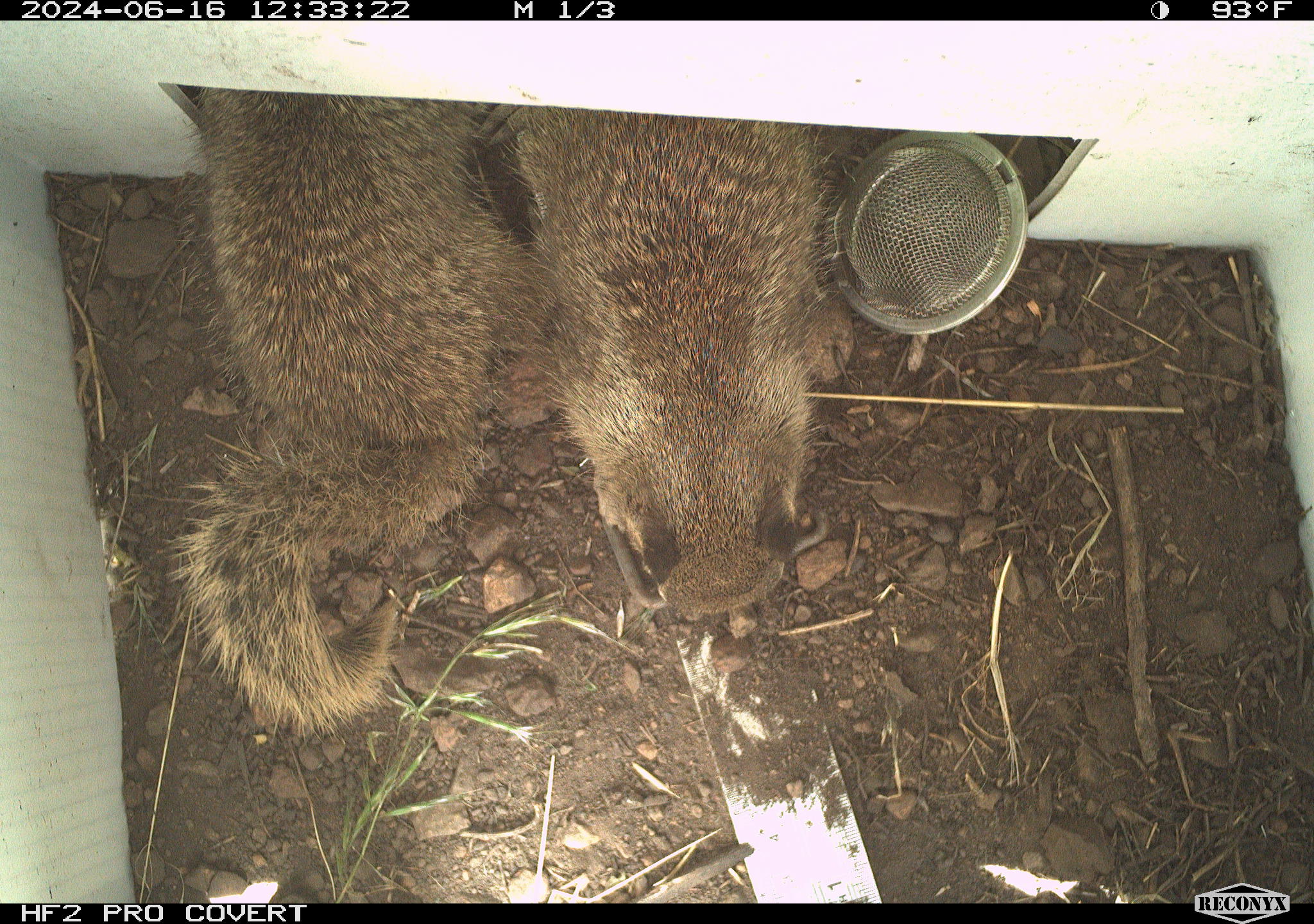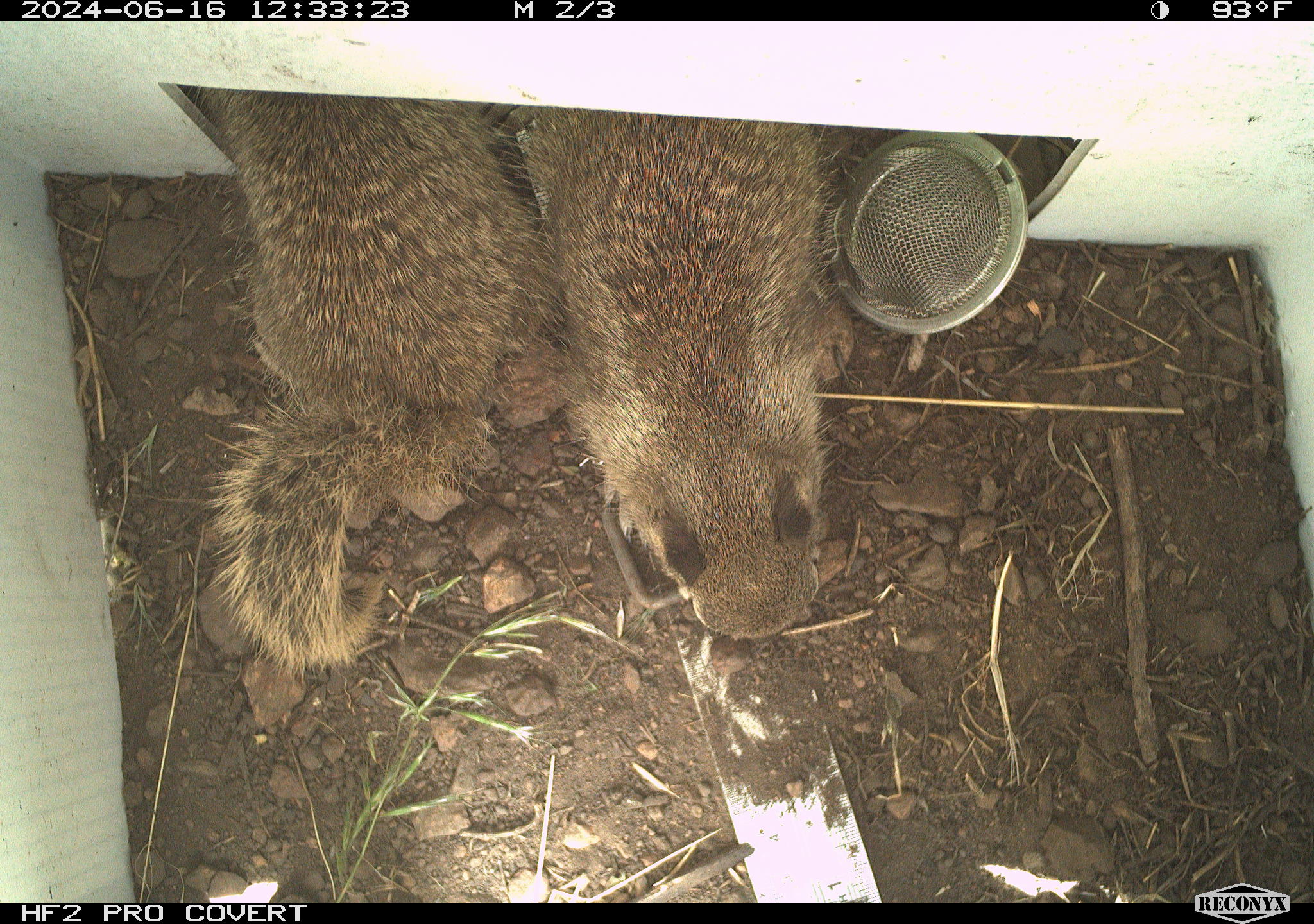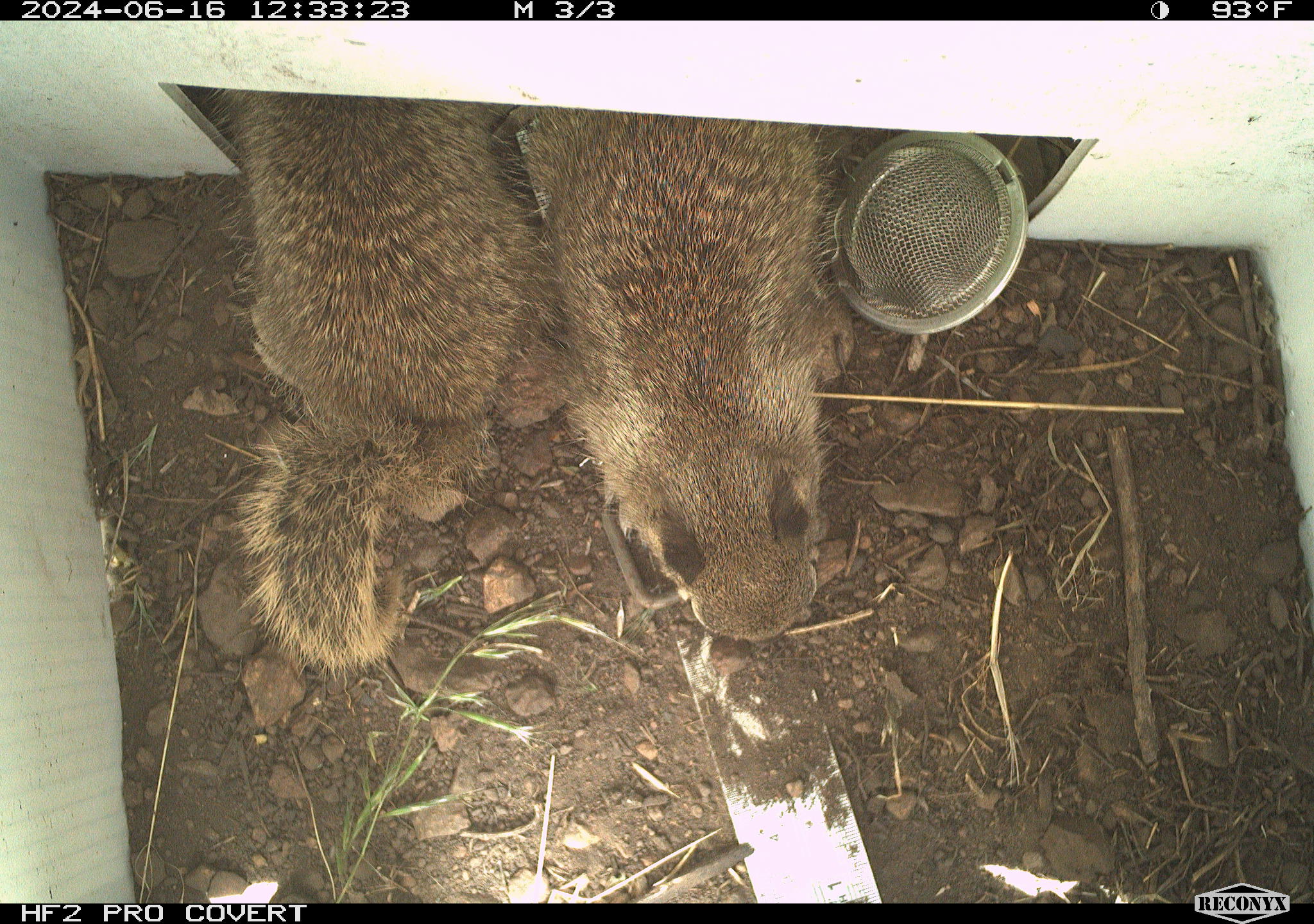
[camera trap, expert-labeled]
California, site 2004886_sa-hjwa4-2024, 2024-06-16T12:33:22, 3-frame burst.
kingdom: Animalia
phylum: Chordata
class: Mammalia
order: Rodentia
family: Sciuridae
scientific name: Sciuridae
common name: squirrels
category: sciuridae family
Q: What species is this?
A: Sciuridae family (squirrels) (Sciuridae).